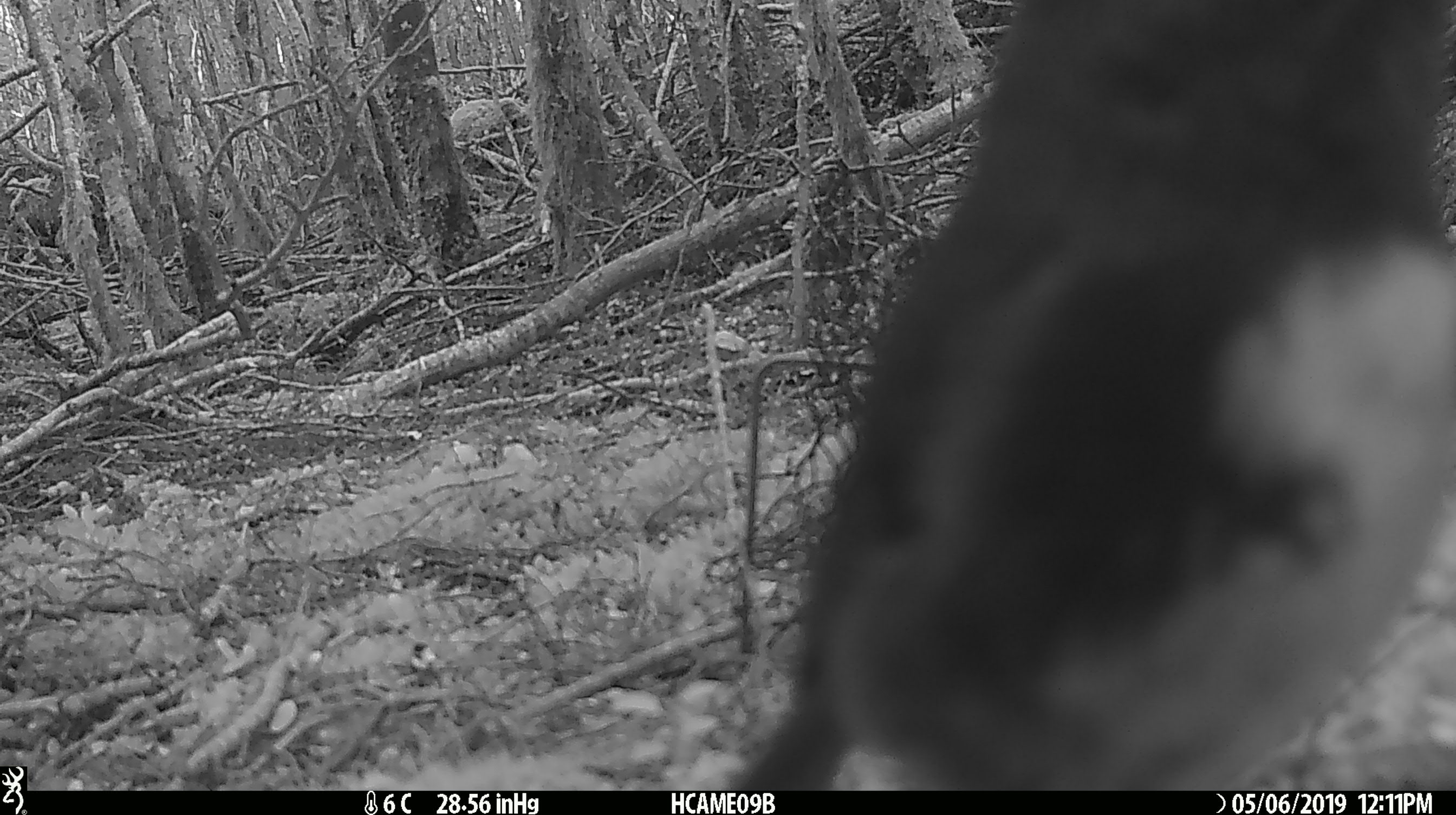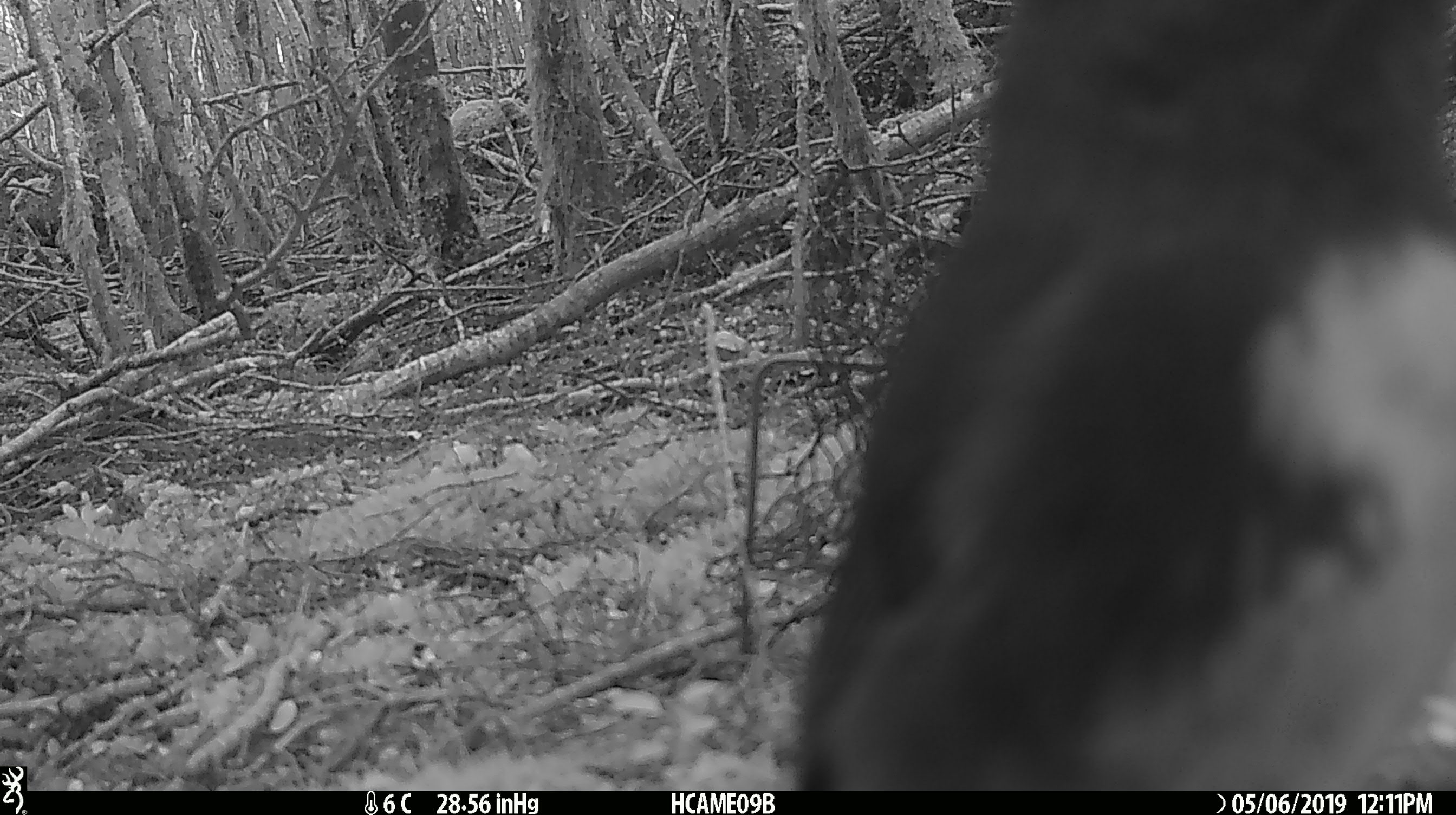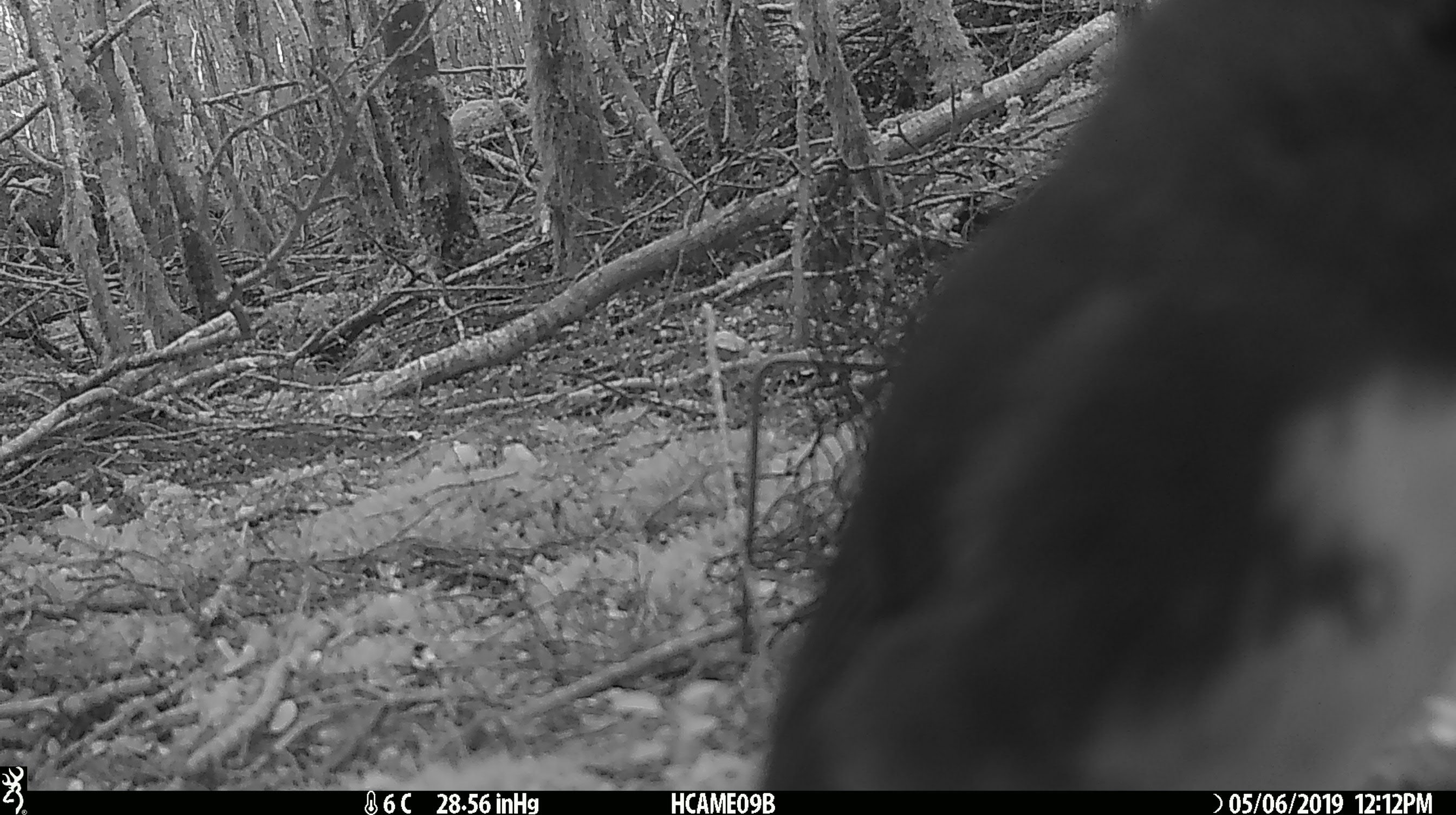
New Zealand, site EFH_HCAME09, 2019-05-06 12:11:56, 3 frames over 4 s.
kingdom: Animalia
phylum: Chordata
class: Aves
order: Passeriformes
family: Petroicidae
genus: Petroica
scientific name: Petroica australis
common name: new zealand robin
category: robin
Robin (new zealand robin) (Petroica australis).